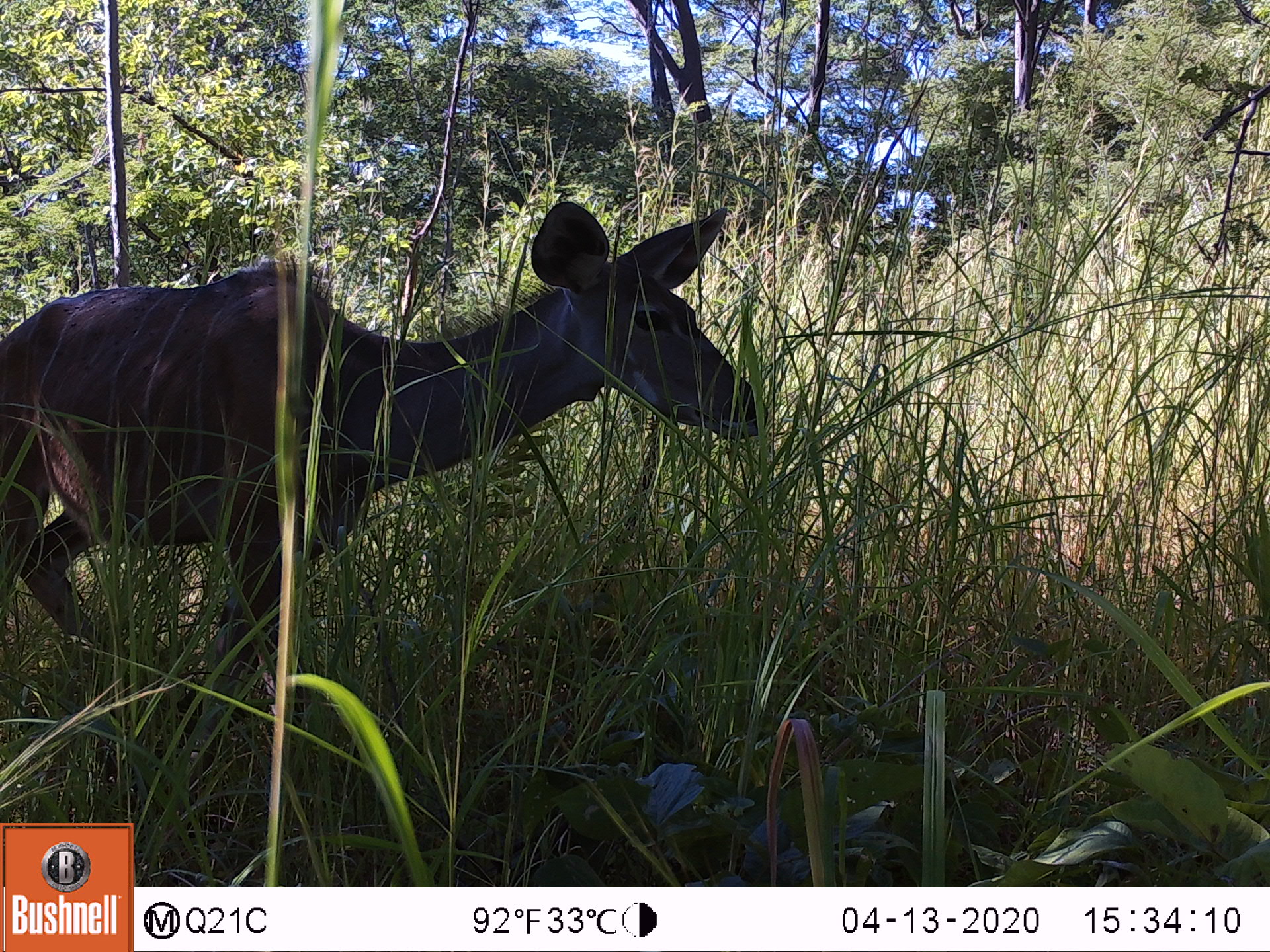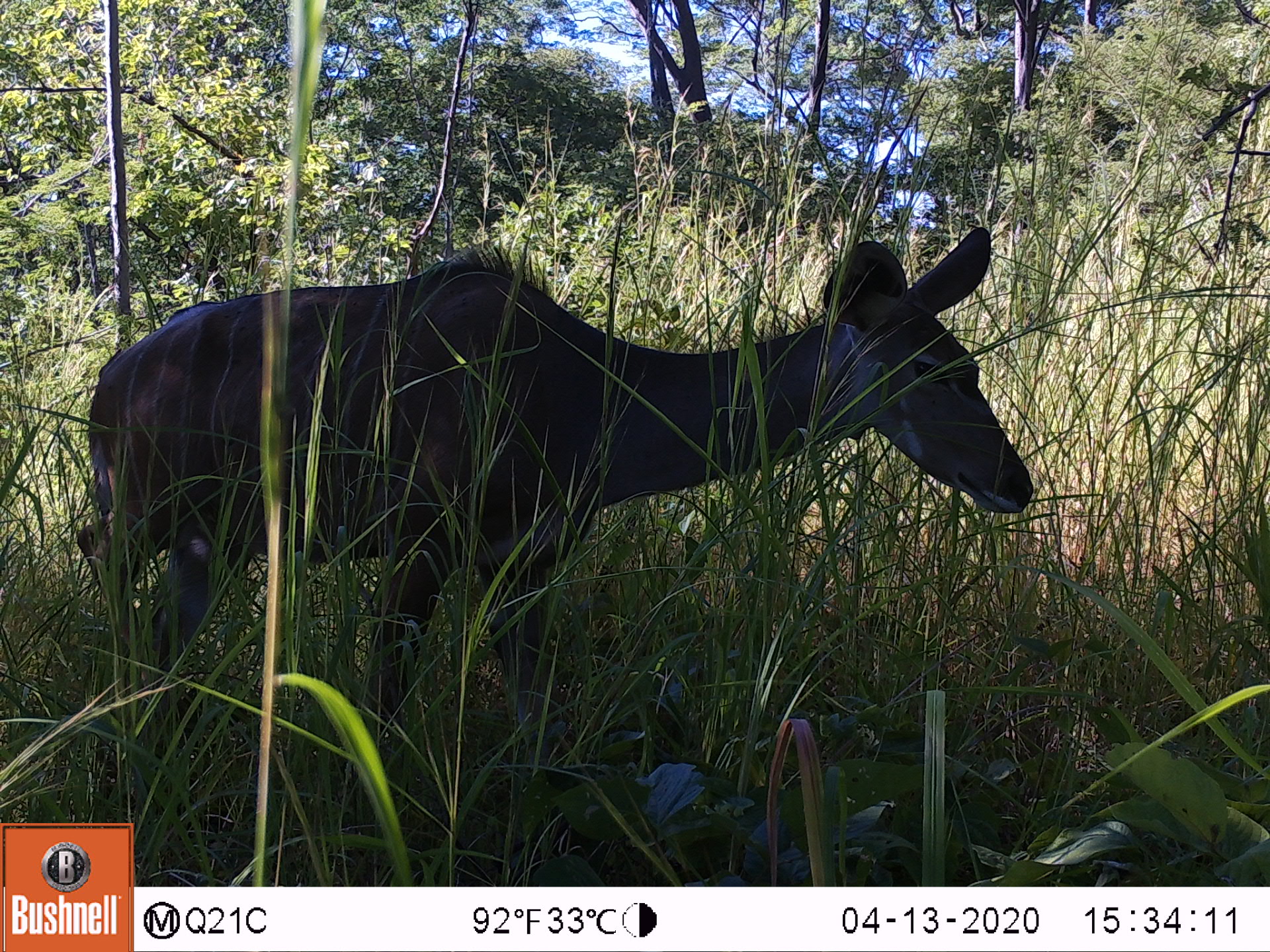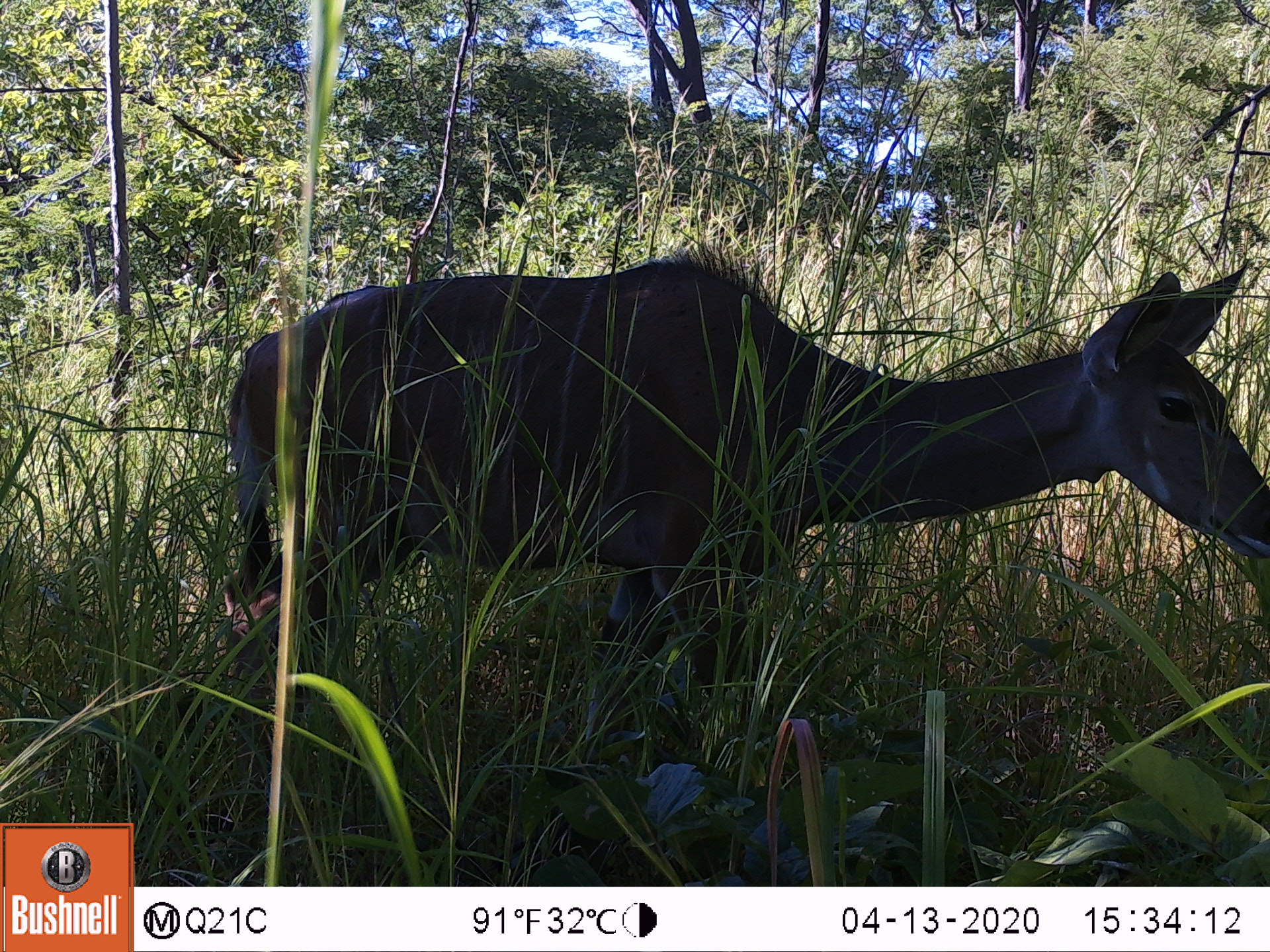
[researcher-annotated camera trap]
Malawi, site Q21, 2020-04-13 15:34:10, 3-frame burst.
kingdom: Animalia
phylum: Chordata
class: Mammalia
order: Artiodactyla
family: Bovidae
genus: Tragelaphus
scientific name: Tragelaphus strepsiceros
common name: greater kudu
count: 1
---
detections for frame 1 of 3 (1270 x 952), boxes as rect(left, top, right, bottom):
greater kudu: rect(7, 202, 757, 749)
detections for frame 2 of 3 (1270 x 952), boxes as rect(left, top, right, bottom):
greater kudu: rect(76, 229, 1040, 761)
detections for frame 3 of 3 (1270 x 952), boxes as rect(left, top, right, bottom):
greater kudu: rect(123, 259, 1261, 757)